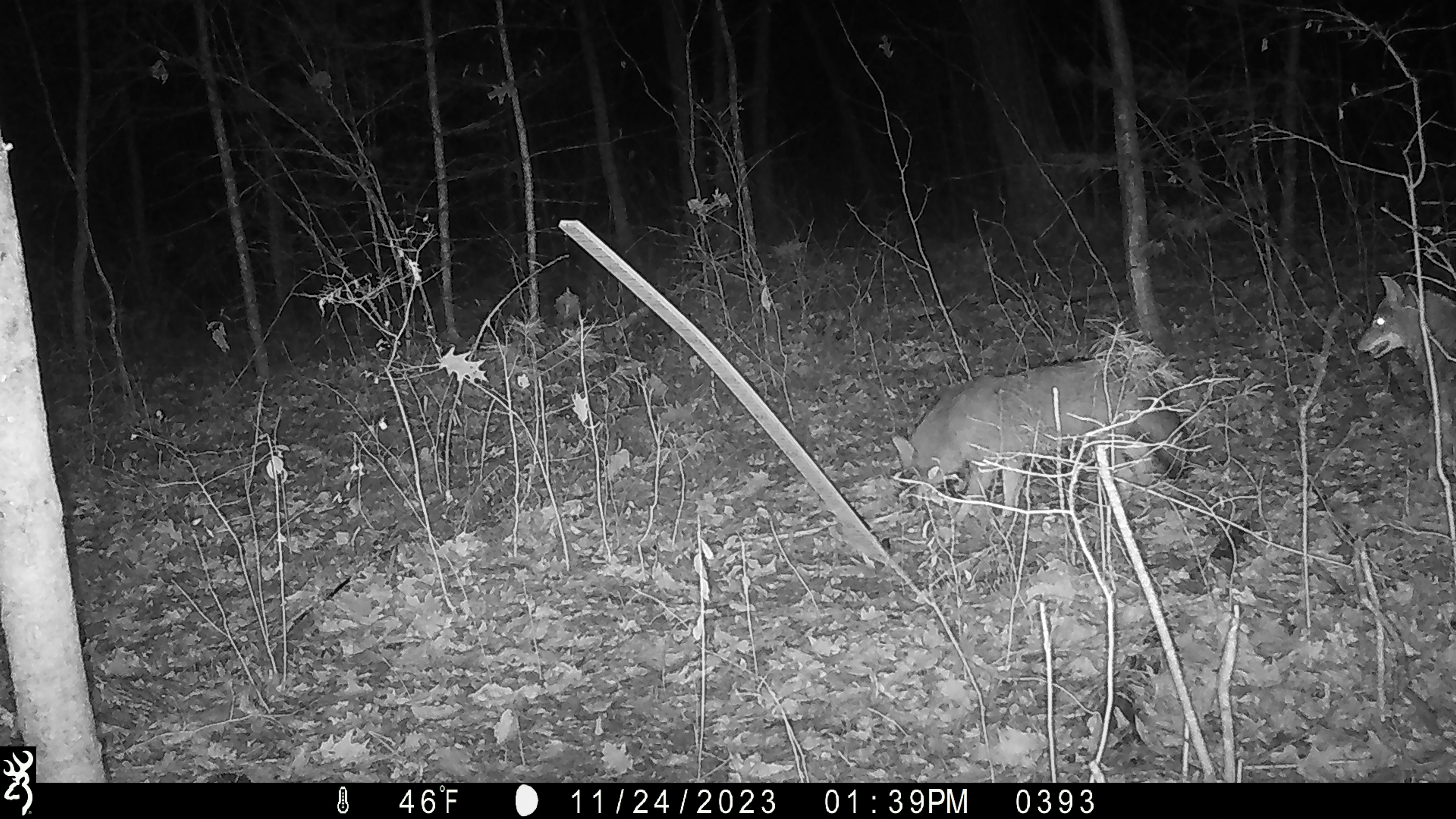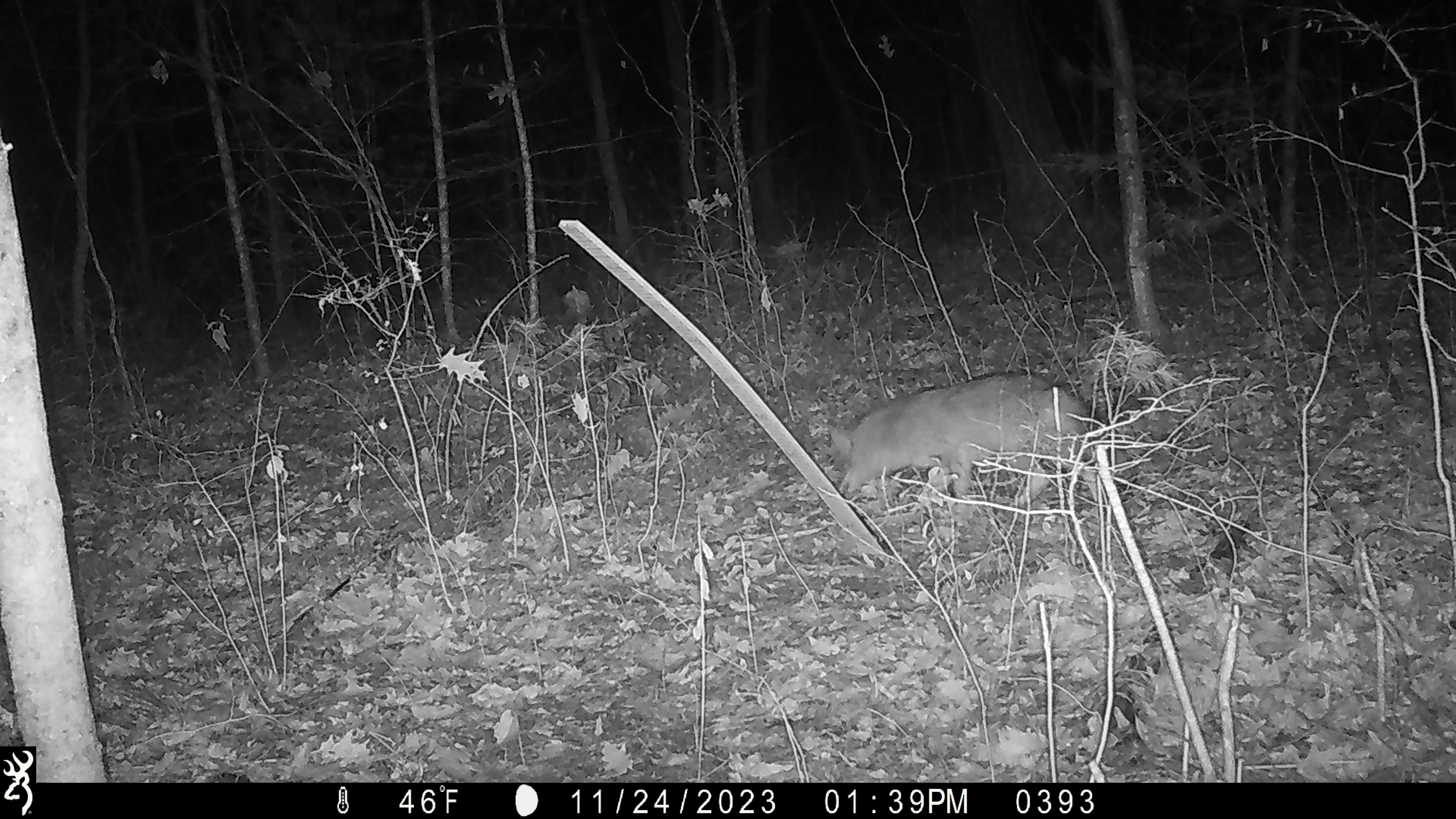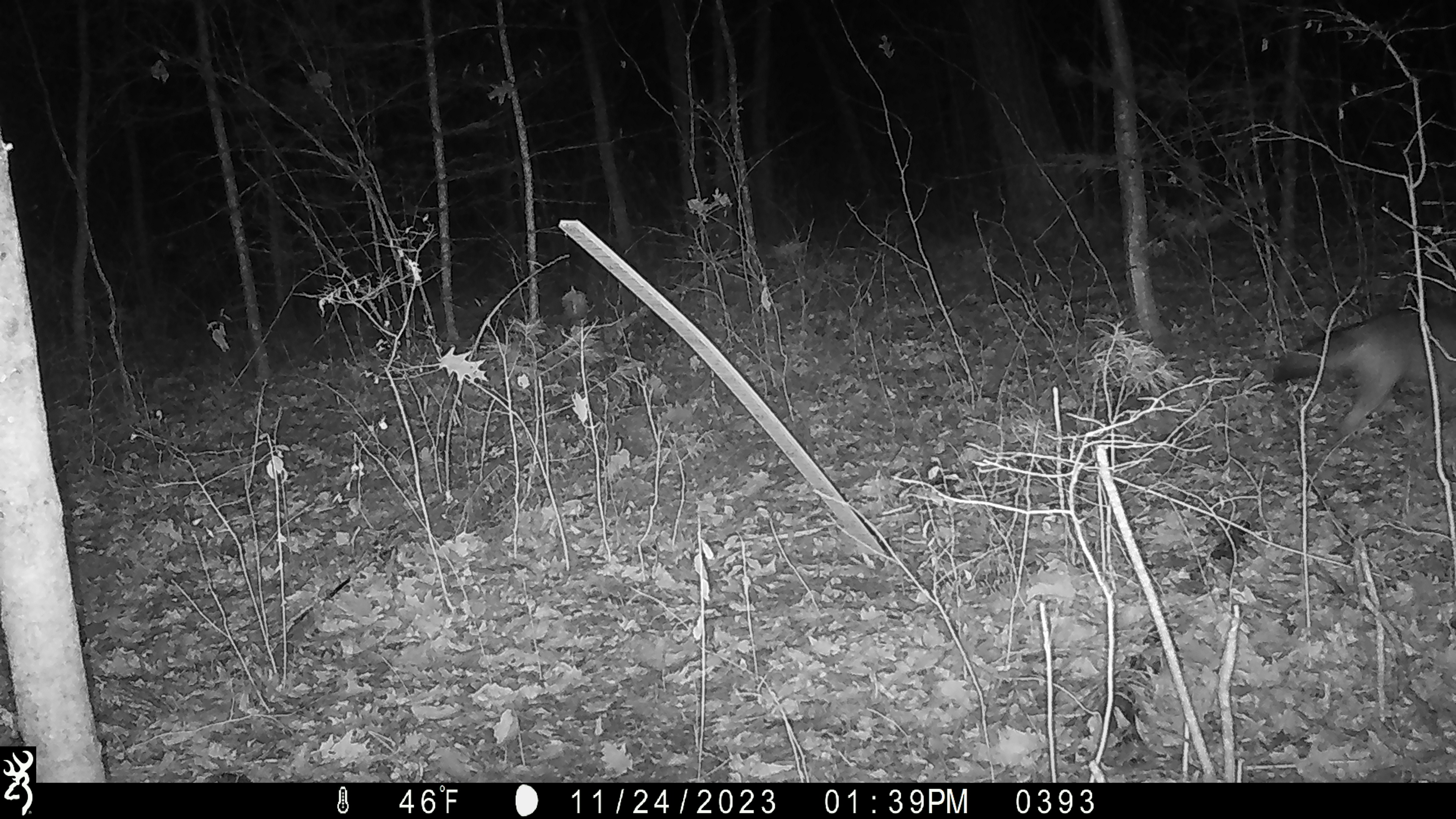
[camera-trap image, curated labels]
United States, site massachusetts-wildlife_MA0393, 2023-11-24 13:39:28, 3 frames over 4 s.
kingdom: Animalia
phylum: Chordata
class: Mammalia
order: Carnivora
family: Canidae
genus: Canis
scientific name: Canis latrans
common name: coyote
Coyote (Canis latrans).